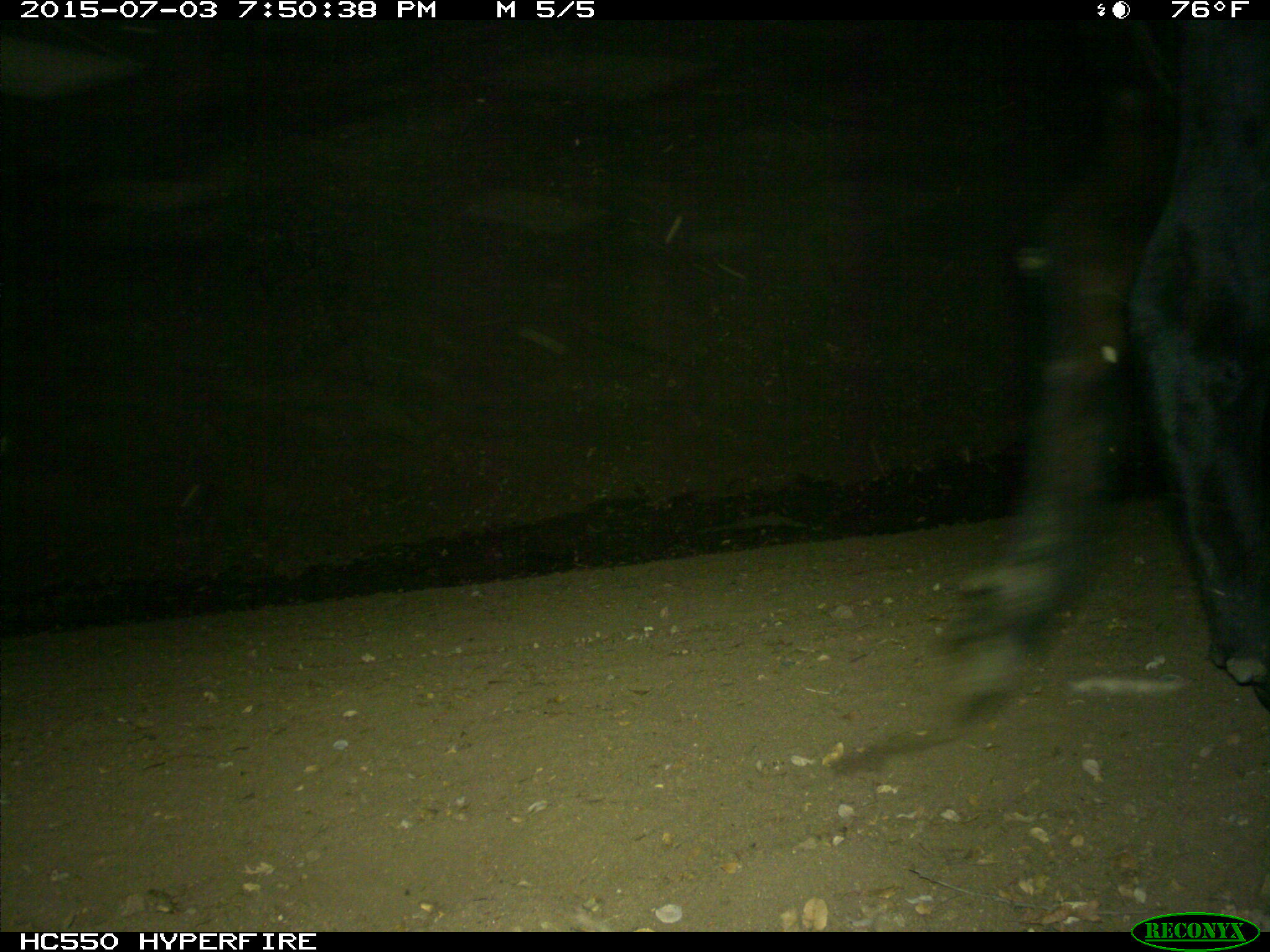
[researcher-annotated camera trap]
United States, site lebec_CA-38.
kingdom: Animalia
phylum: Chordata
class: Mammalia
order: Artiodactyla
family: Bovidae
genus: Bos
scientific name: Bos taurus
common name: domestic cow